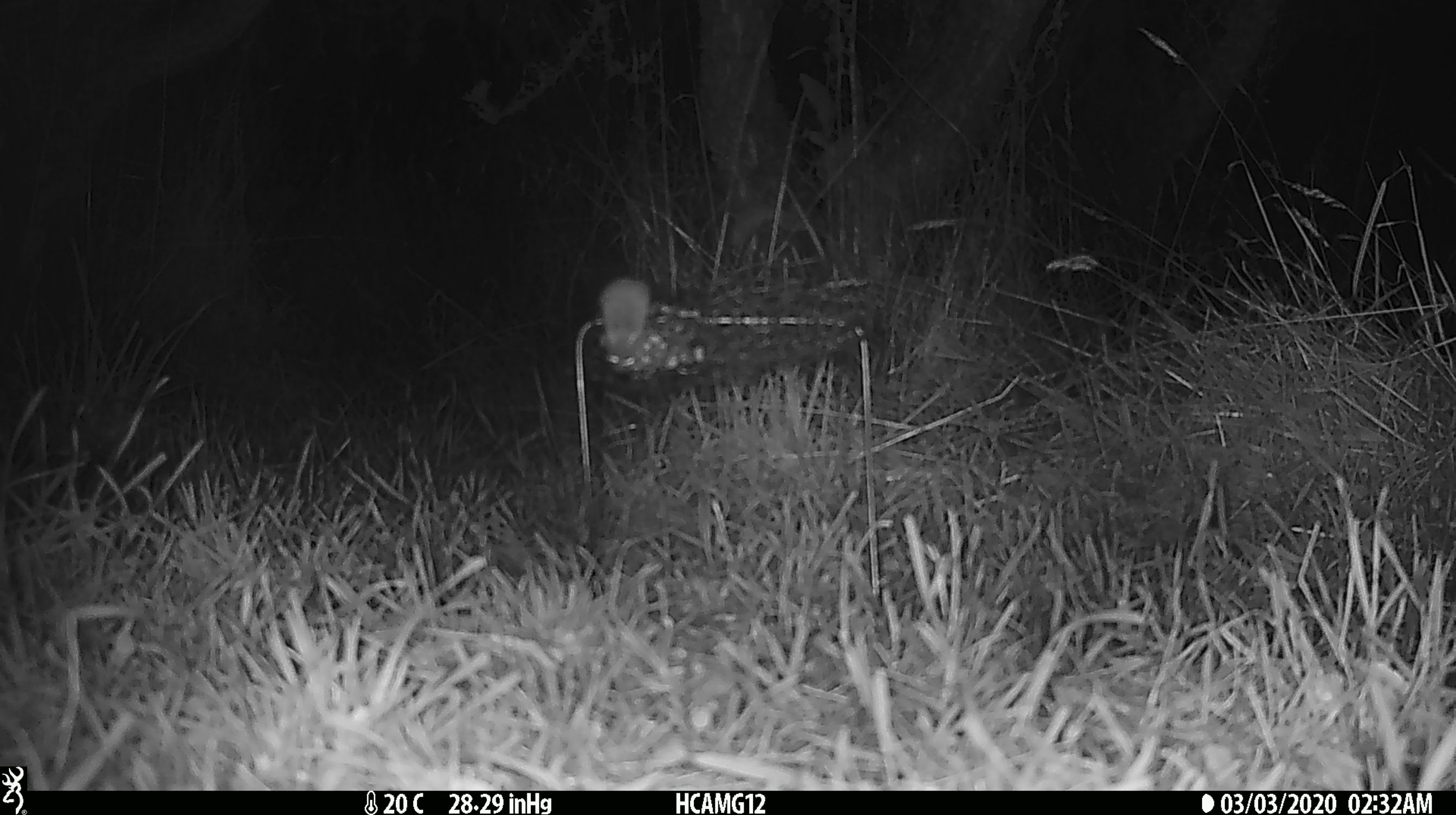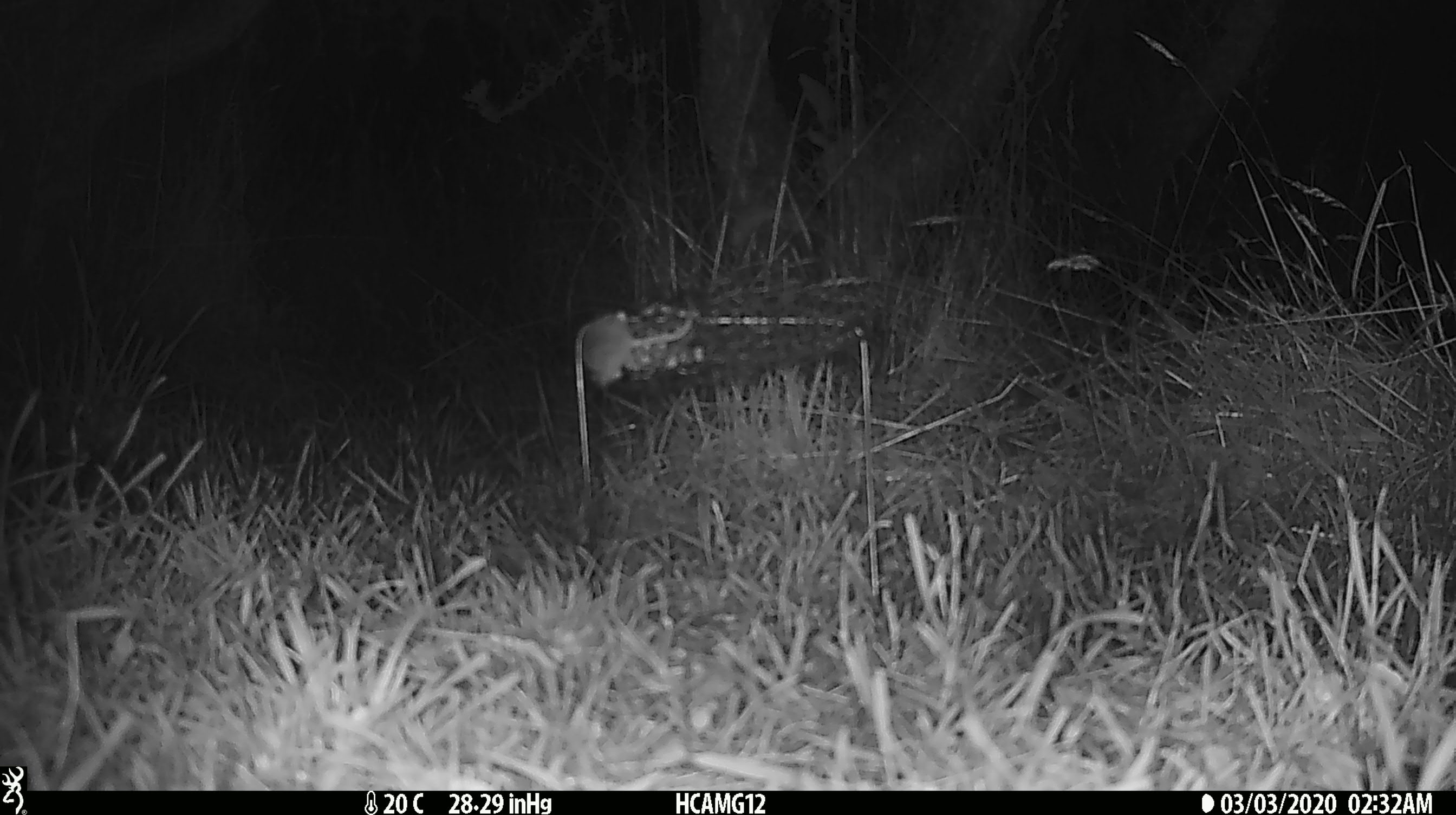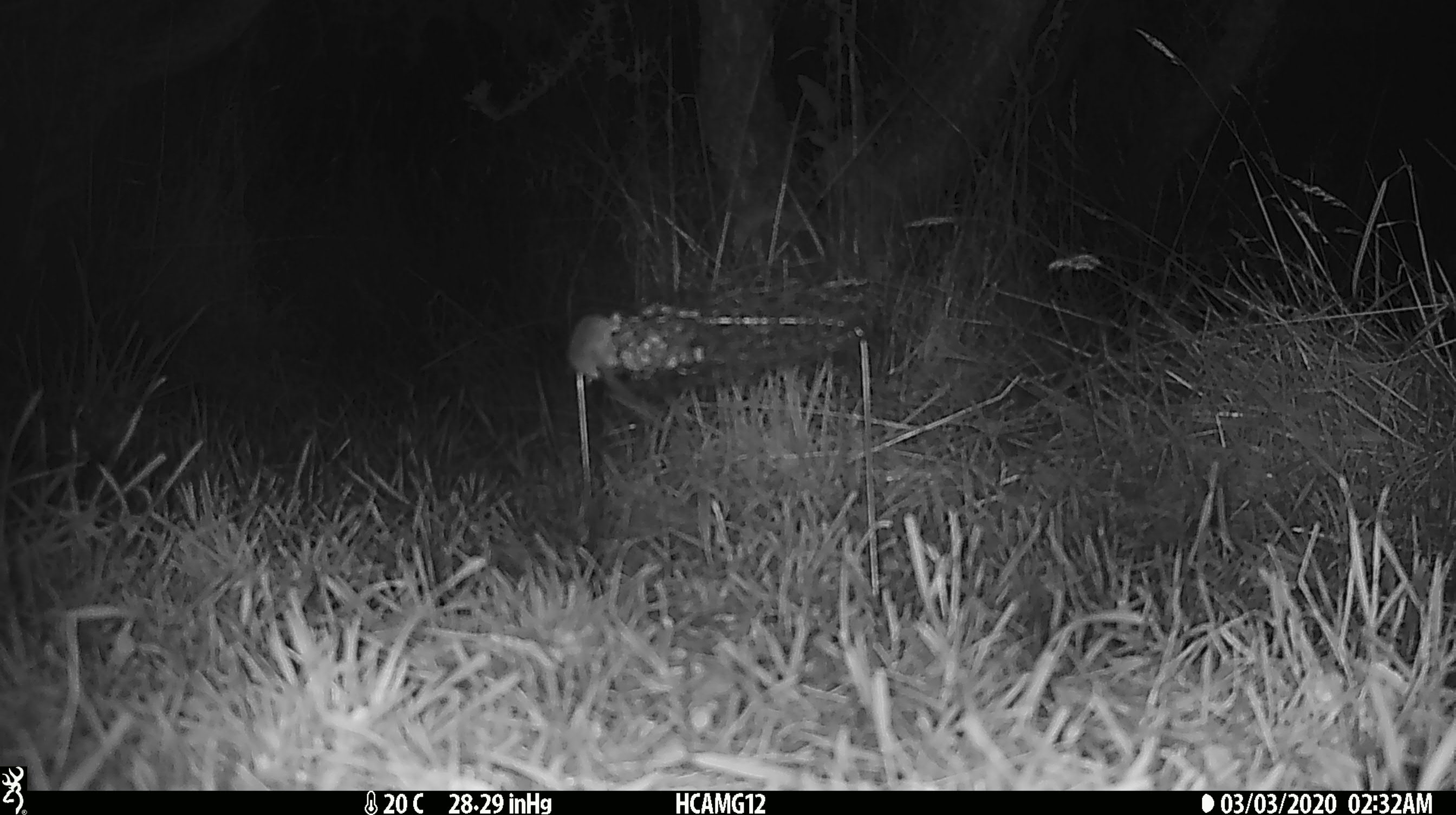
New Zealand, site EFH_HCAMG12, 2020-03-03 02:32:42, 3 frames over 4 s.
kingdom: Animalia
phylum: Chordata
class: Mammalia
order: Rodentia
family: Muridae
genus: Mus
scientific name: Mus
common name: mouse